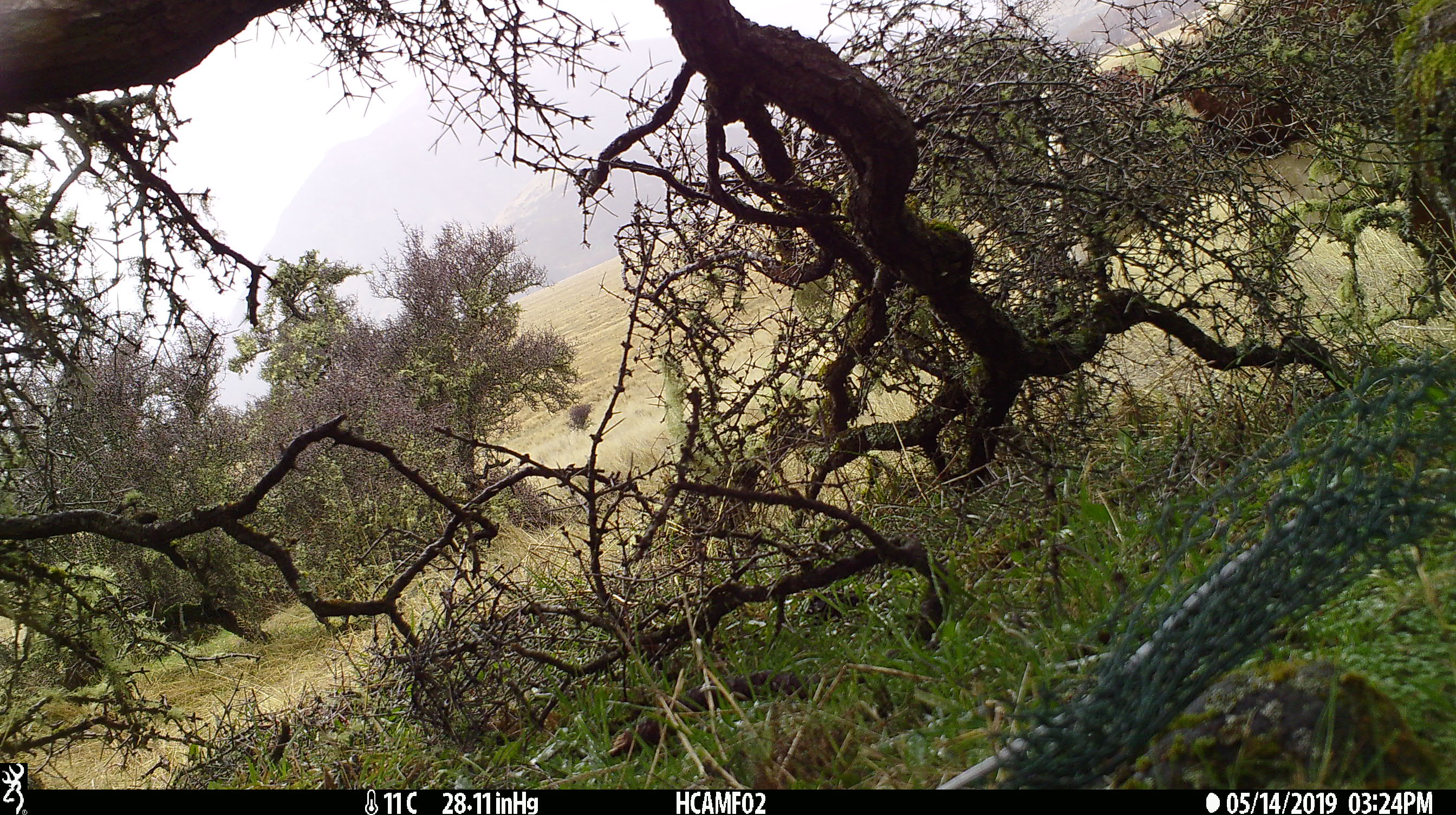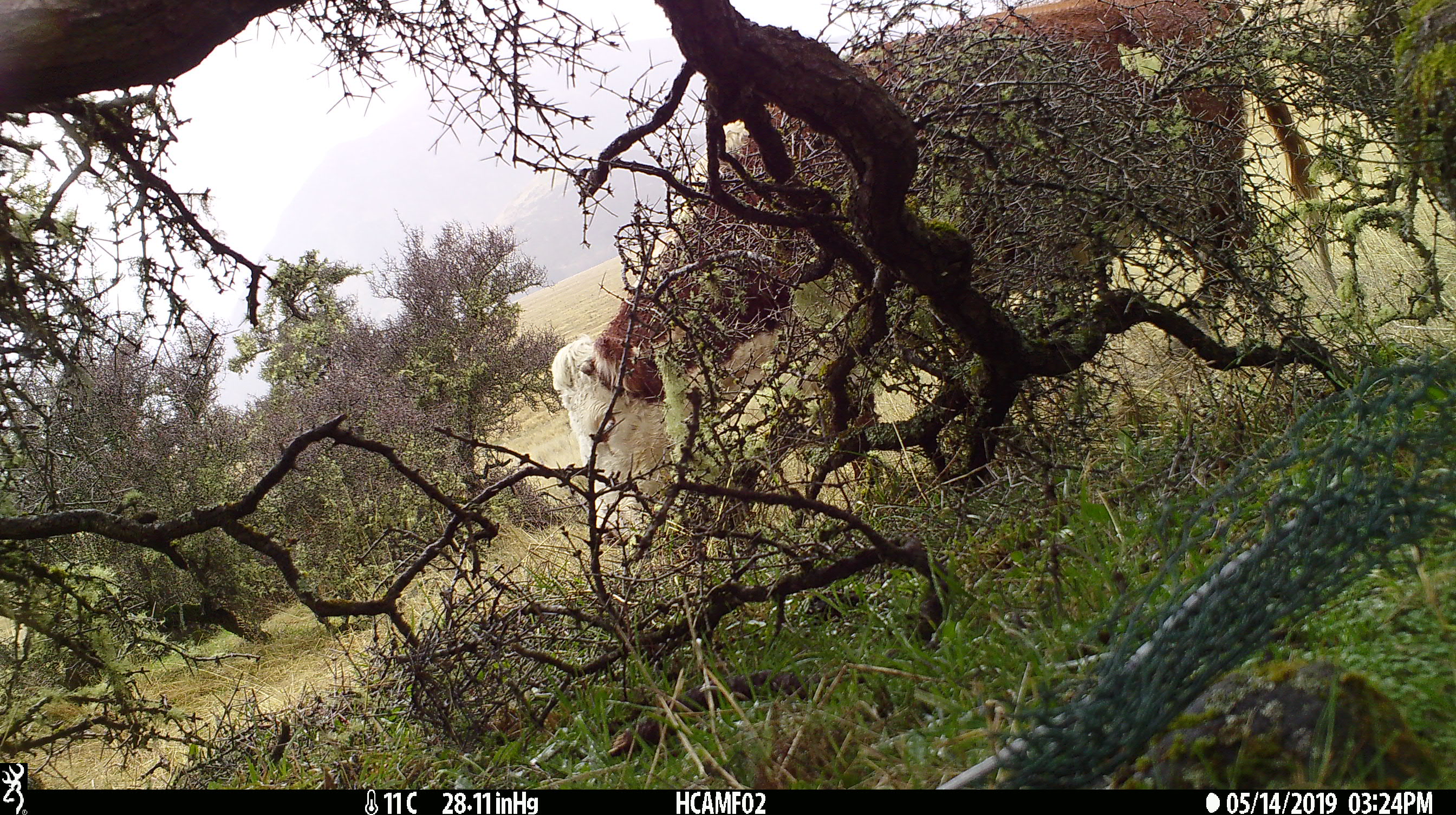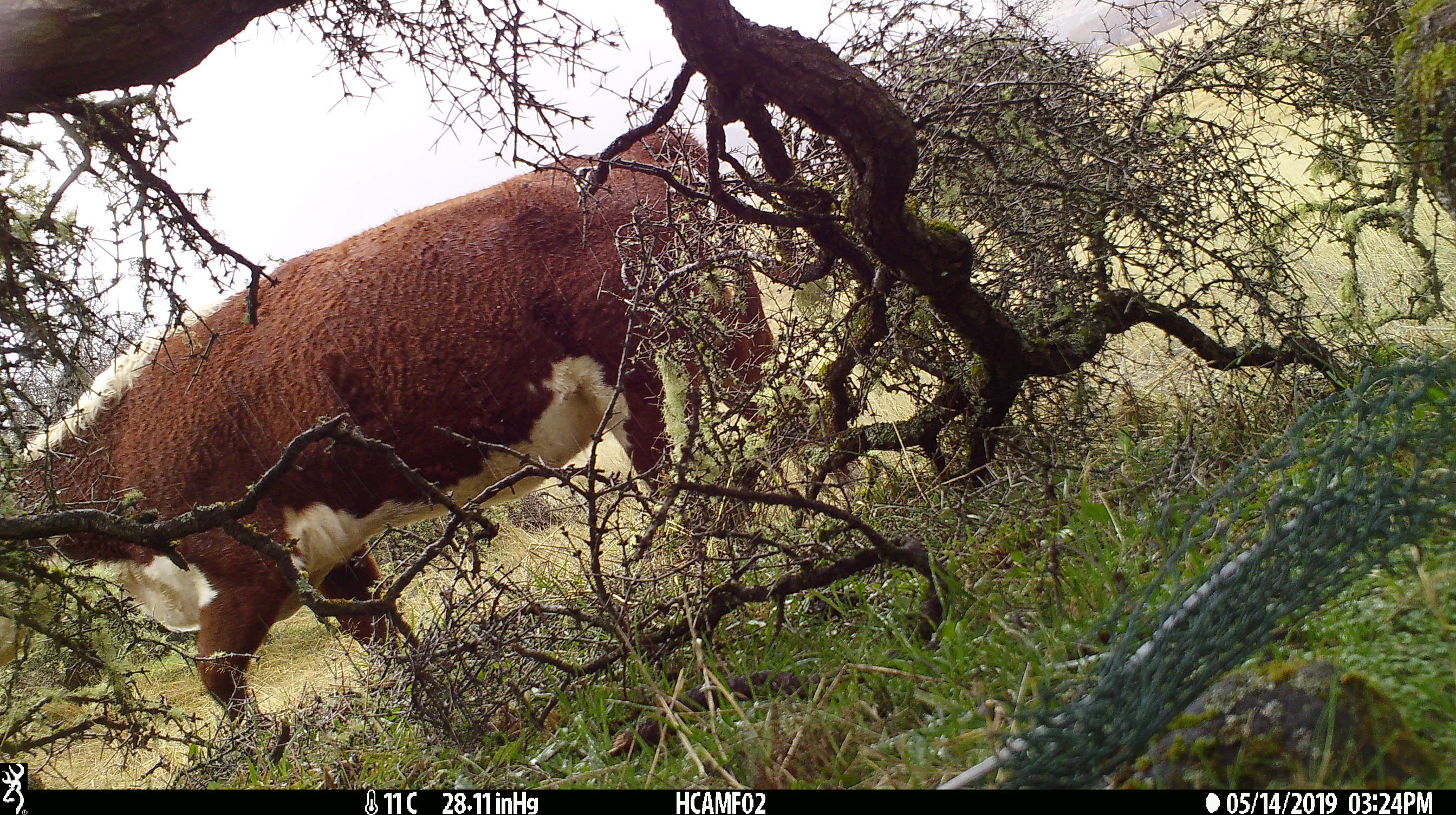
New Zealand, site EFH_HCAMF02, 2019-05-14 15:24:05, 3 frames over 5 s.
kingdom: Animalia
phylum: Chordata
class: Mammalia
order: Artiodactyla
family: Bovidae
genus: Bos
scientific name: Bos taurus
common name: domestic cow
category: cow